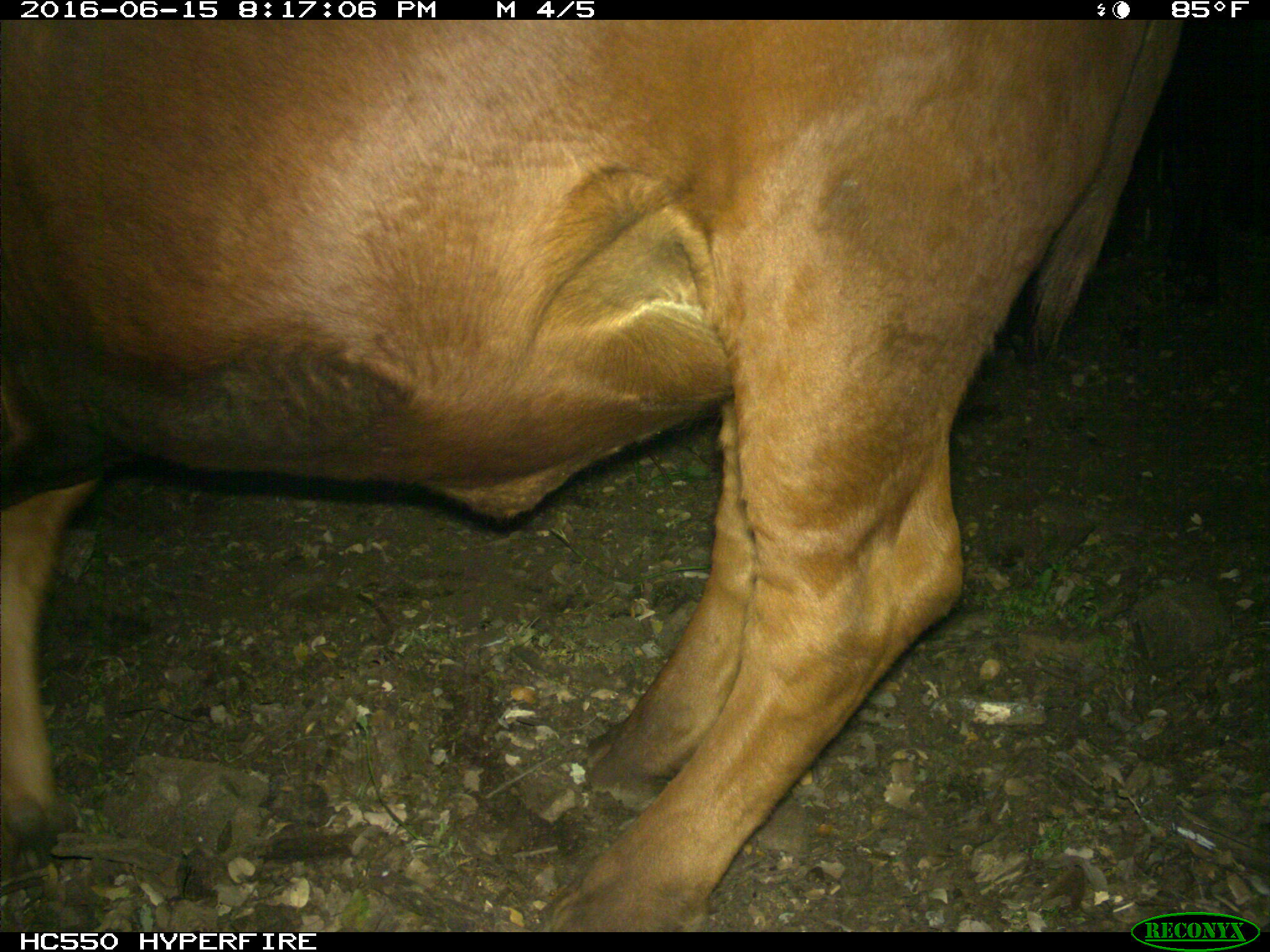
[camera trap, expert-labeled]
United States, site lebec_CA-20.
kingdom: Animalia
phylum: Chordata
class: Mammalia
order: Artiodactyla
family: Bovidae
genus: Bos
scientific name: Bos taurus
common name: domestic cow